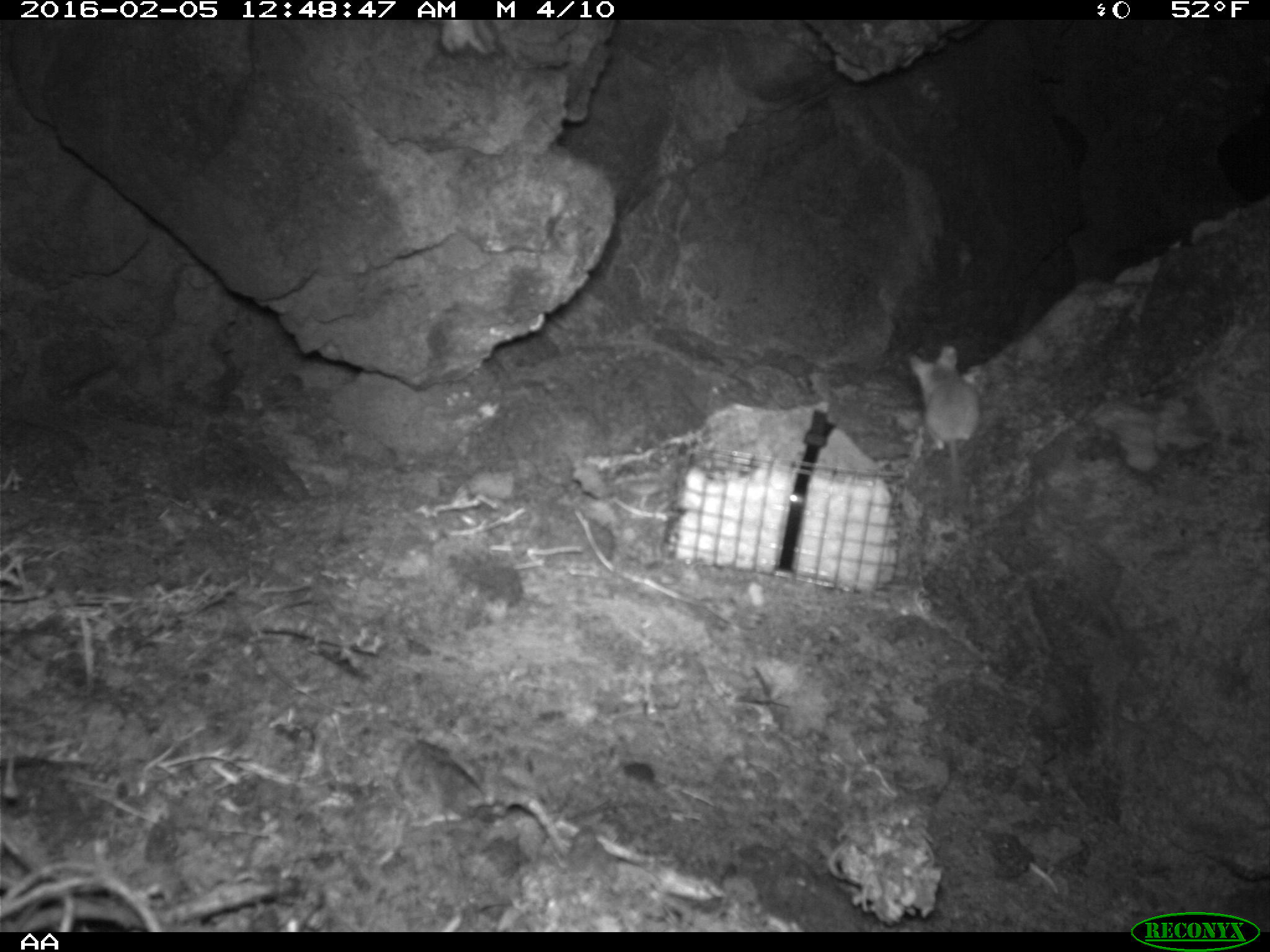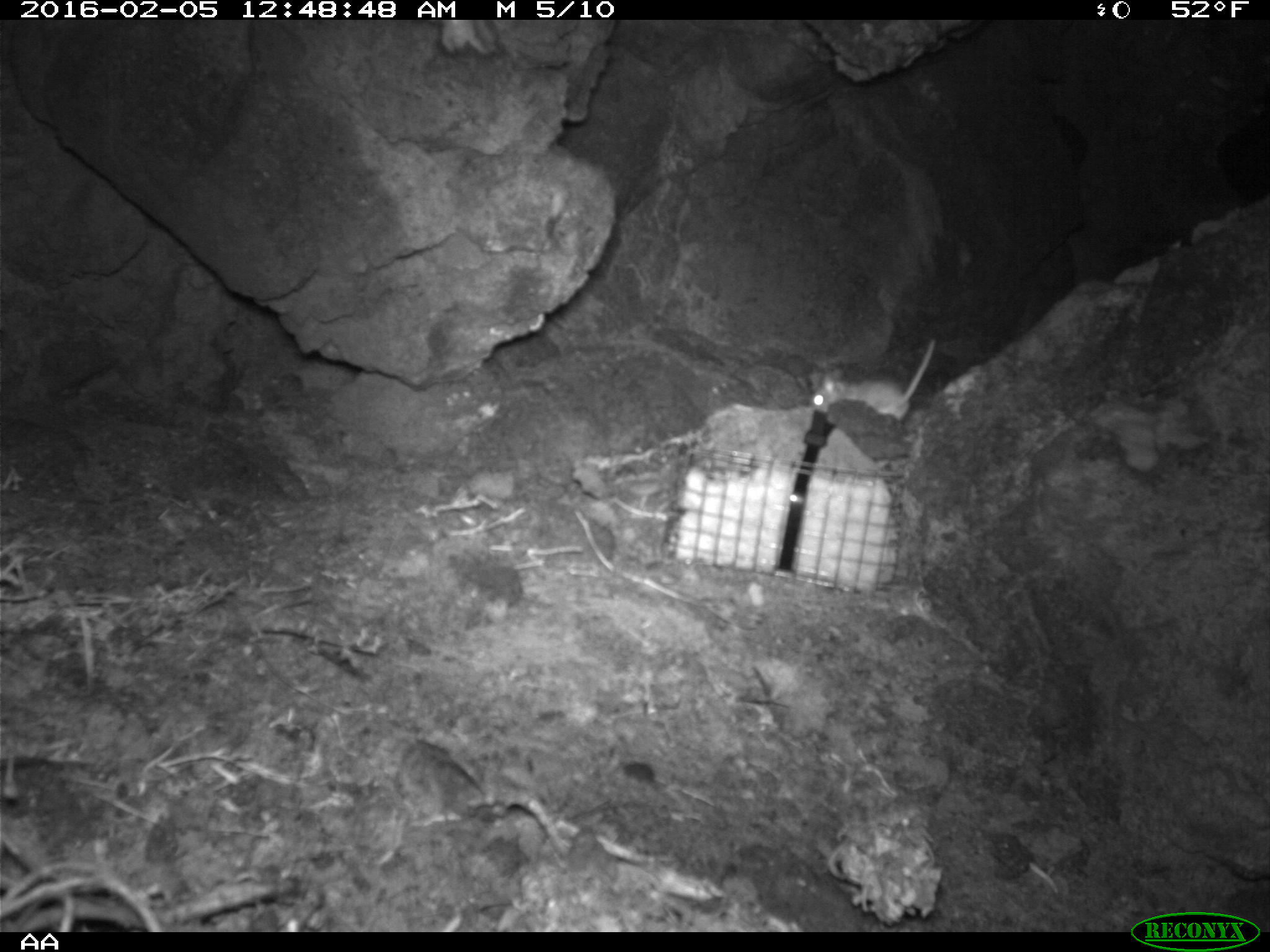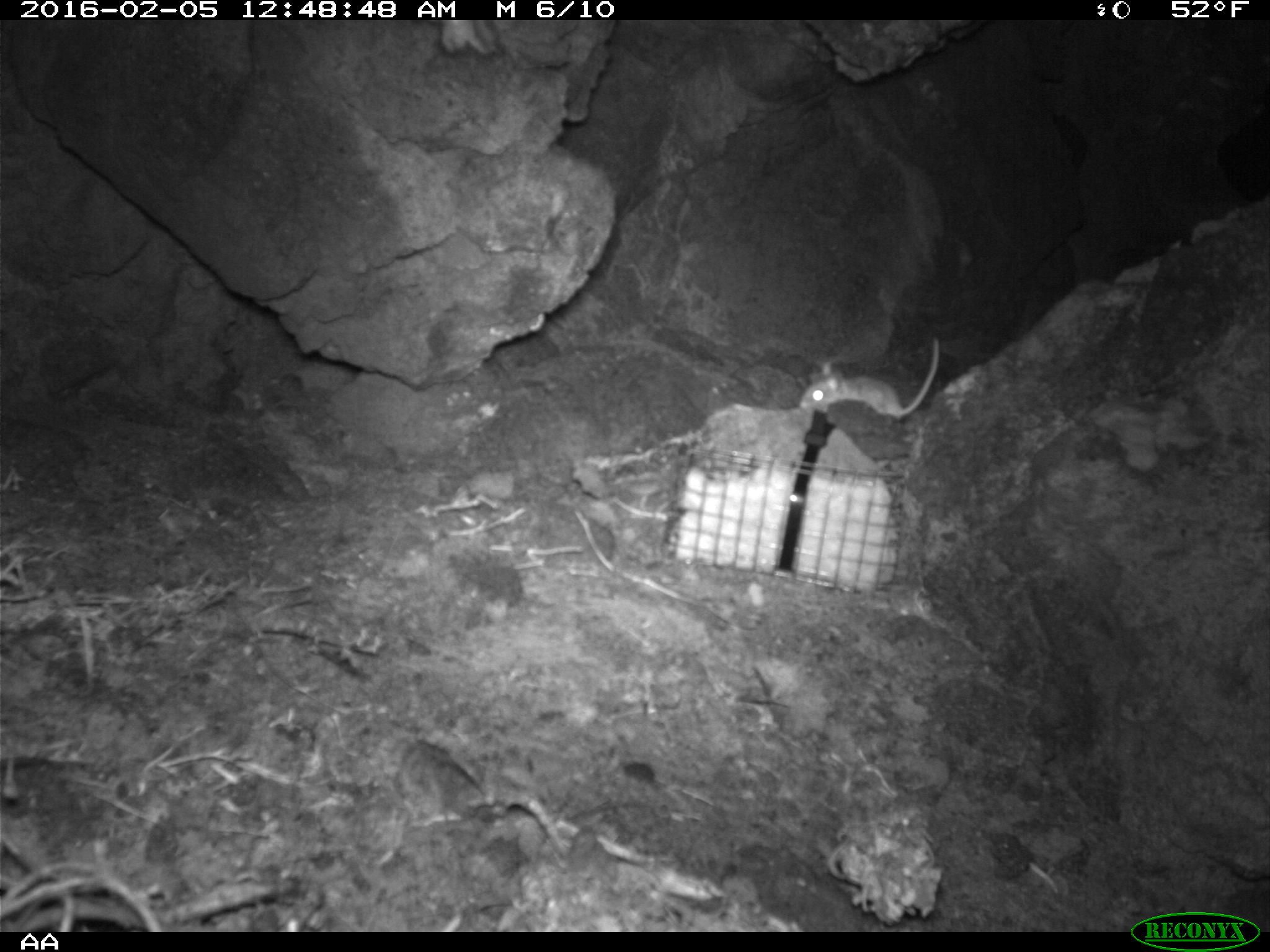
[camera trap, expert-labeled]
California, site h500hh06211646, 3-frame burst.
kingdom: Animalia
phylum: Chordata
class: Mammalia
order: Rodentia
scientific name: Rodentia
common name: rodent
Rodent (Rodentia).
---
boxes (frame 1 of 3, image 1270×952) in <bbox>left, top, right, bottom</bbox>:
rodent: <bbox>908, 345, 981, 503</bbox>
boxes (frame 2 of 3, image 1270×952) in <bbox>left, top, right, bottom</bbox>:
rodent: <bbox>806, 337, 937, 423</bbox>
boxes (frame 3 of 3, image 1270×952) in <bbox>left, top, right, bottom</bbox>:
rodent: <bbox>797, 335, 940, 423</bbox>